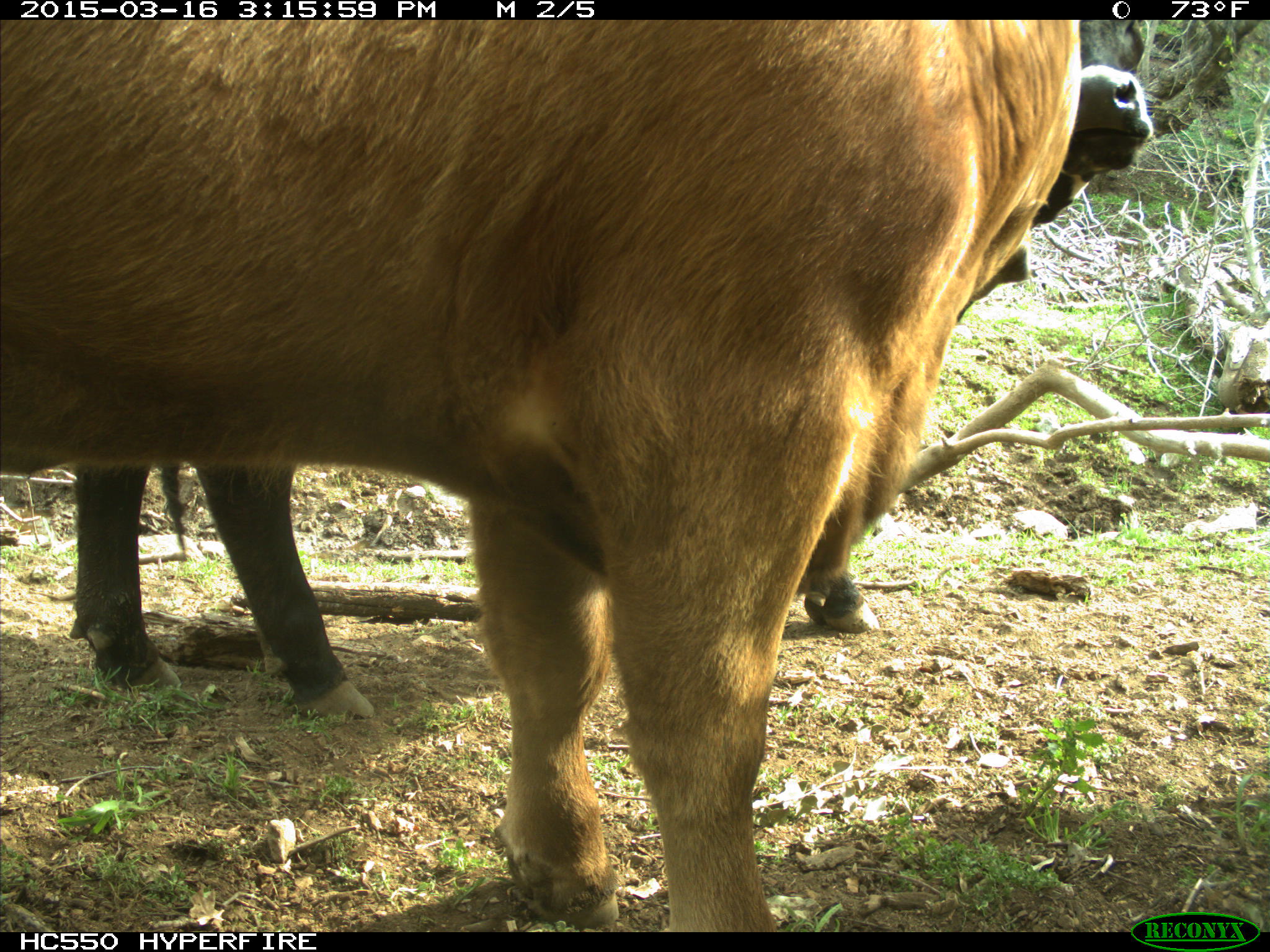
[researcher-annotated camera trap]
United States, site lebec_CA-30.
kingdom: Animalia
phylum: Chordata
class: Mammalia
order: Artiodactyla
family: Bovidae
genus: Bos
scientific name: Bos taurus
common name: domestic cow